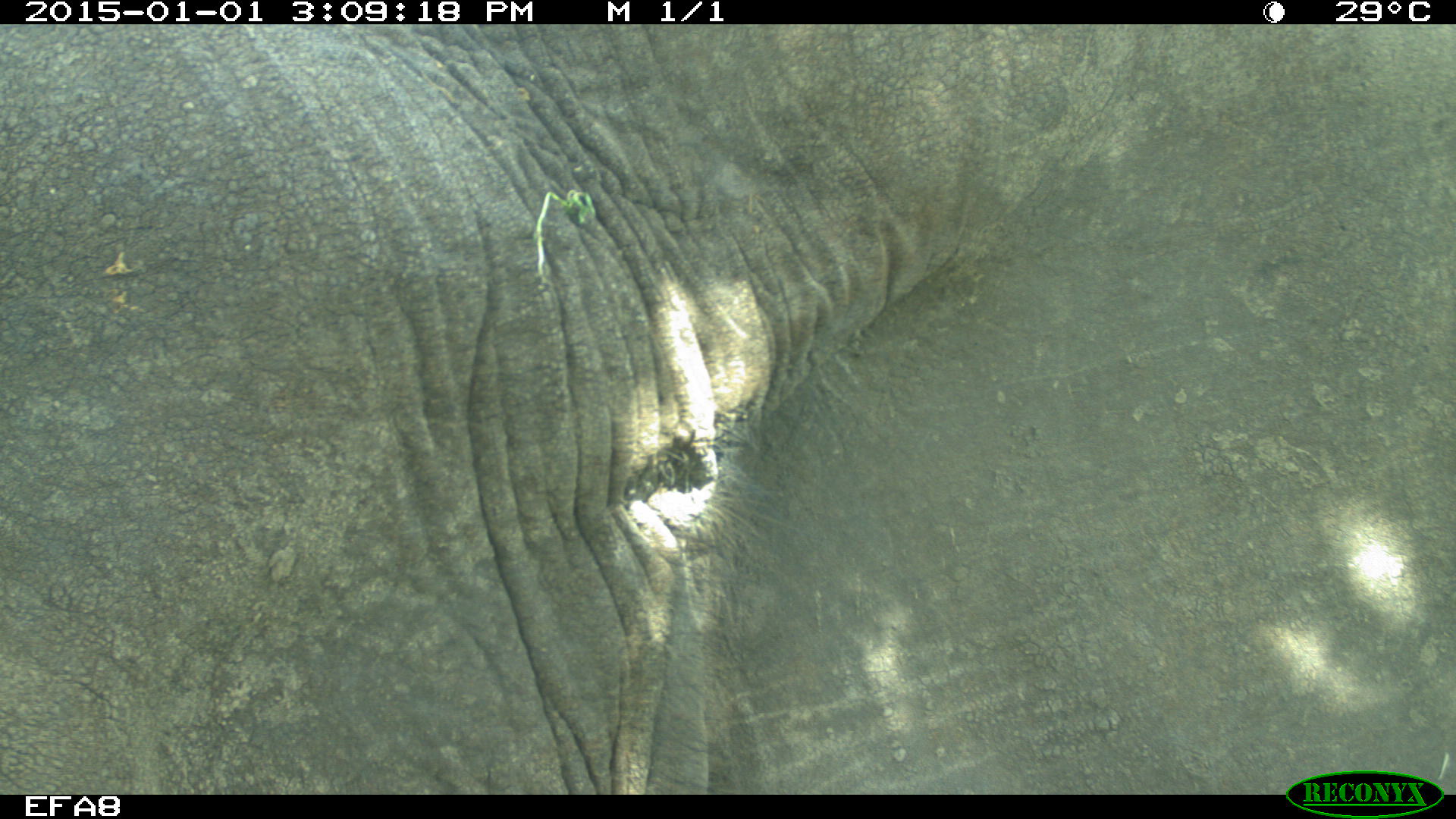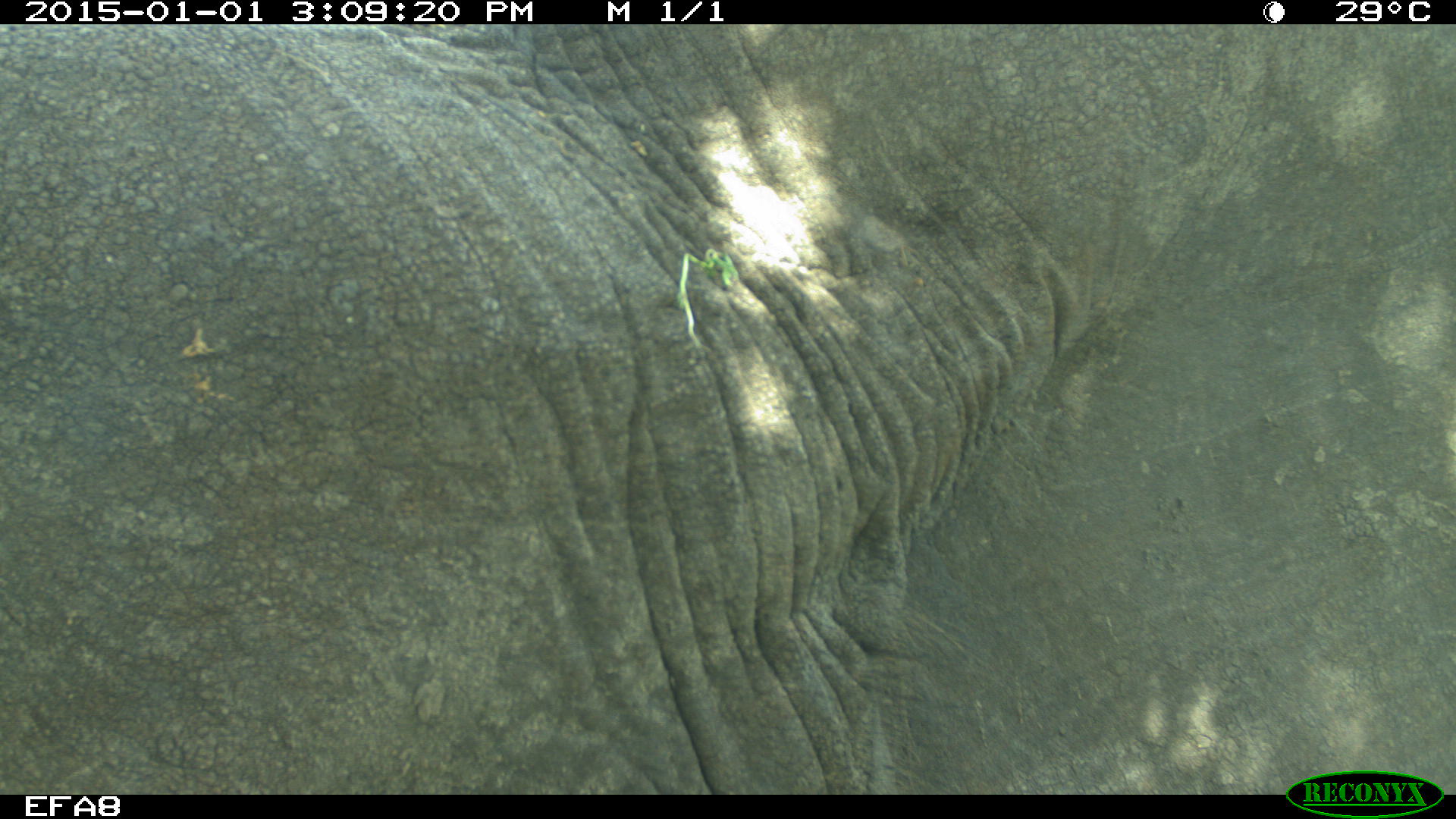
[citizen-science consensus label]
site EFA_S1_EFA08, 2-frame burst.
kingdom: Animalia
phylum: Chordata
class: Mammalia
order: Proboscidea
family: Elephantidae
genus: Loxodonta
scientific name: Loxodonta africana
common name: african bush elephant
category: elephant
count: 1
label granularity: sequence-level